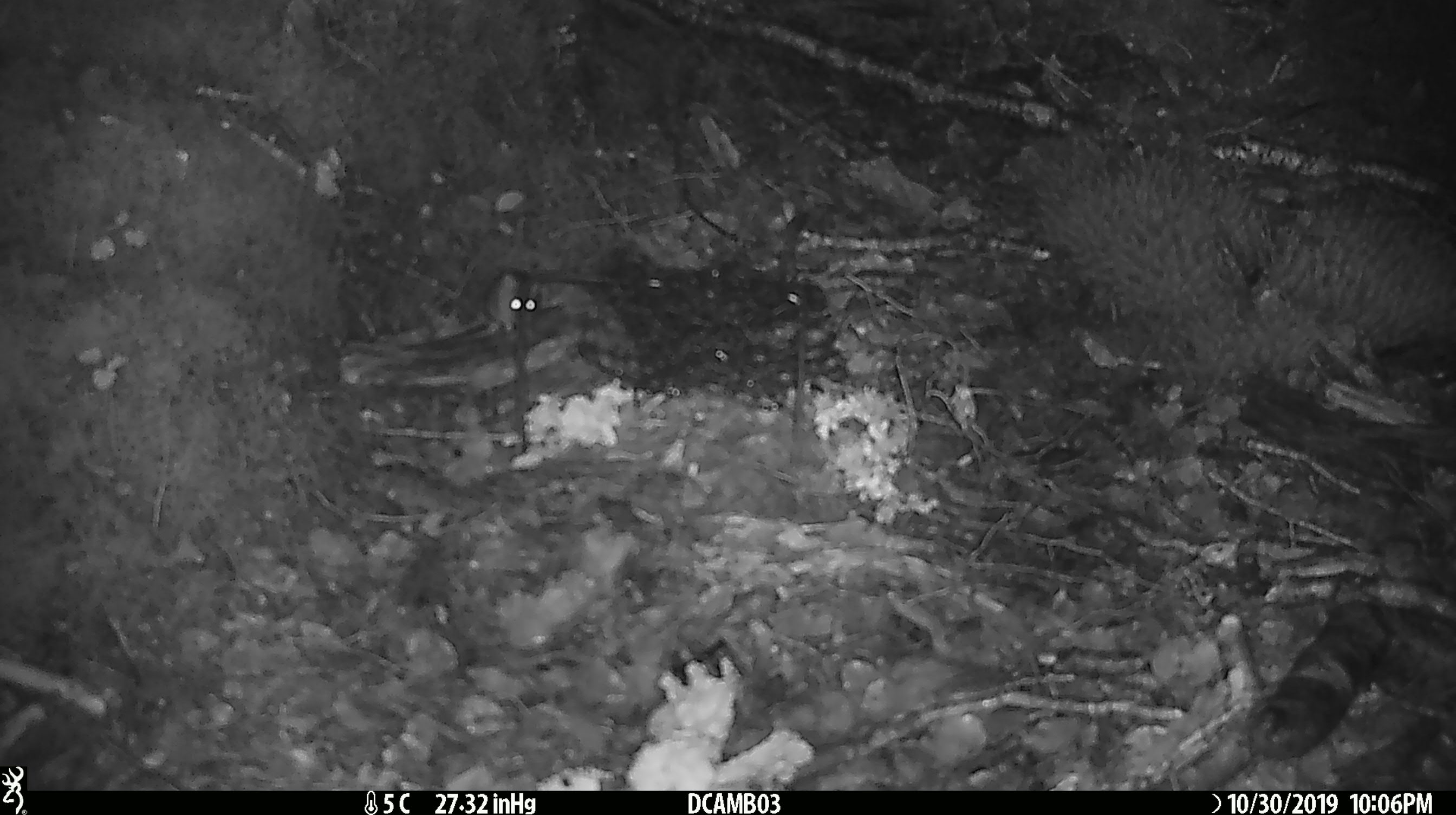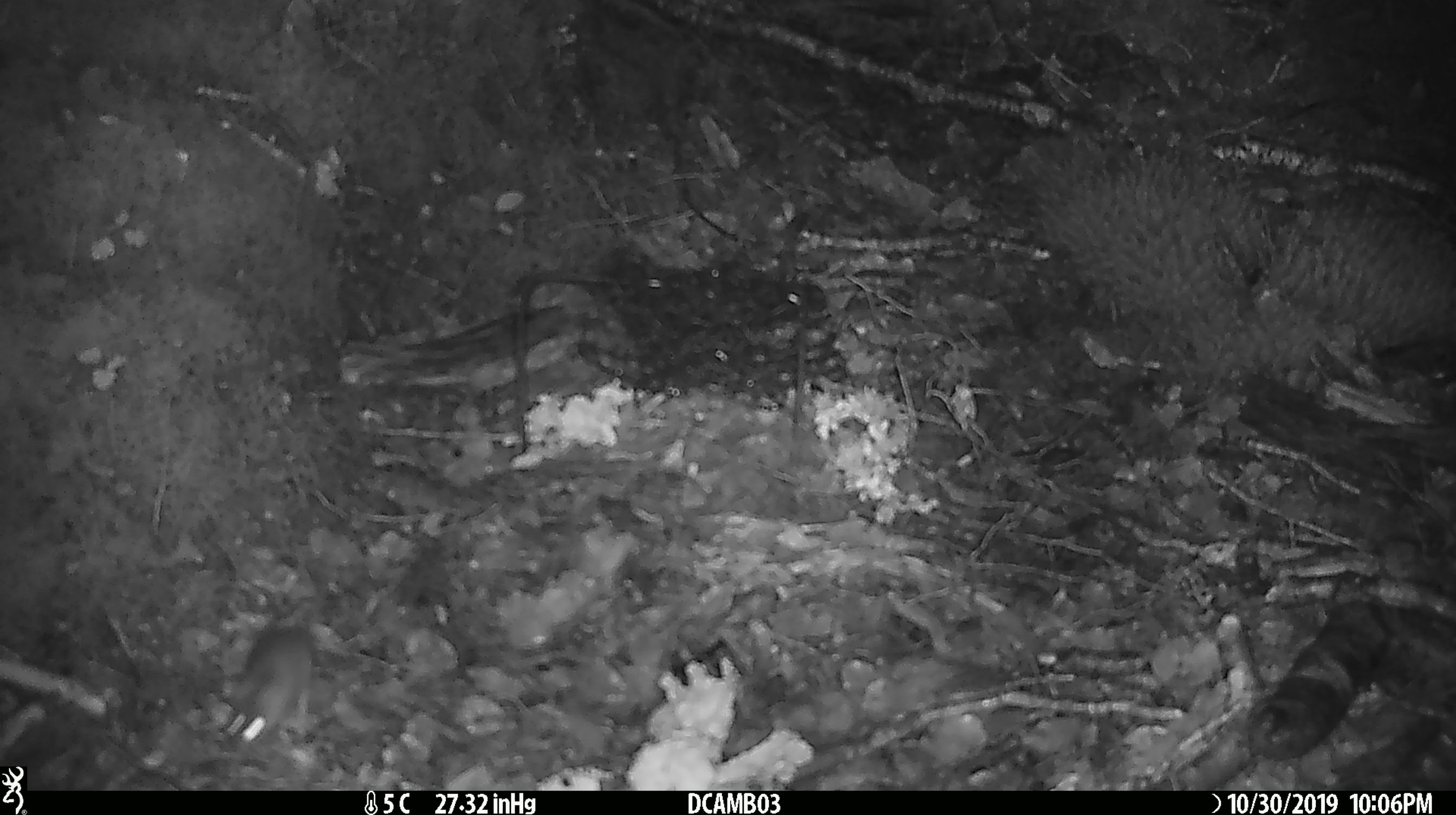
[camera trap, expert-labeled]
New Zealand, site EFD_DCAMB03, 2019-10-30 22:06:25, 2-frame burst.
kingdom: Animalia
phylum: Chordata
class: Mammalia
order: Rodentia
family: Muridae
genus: Mus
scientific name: Mus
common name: mouse